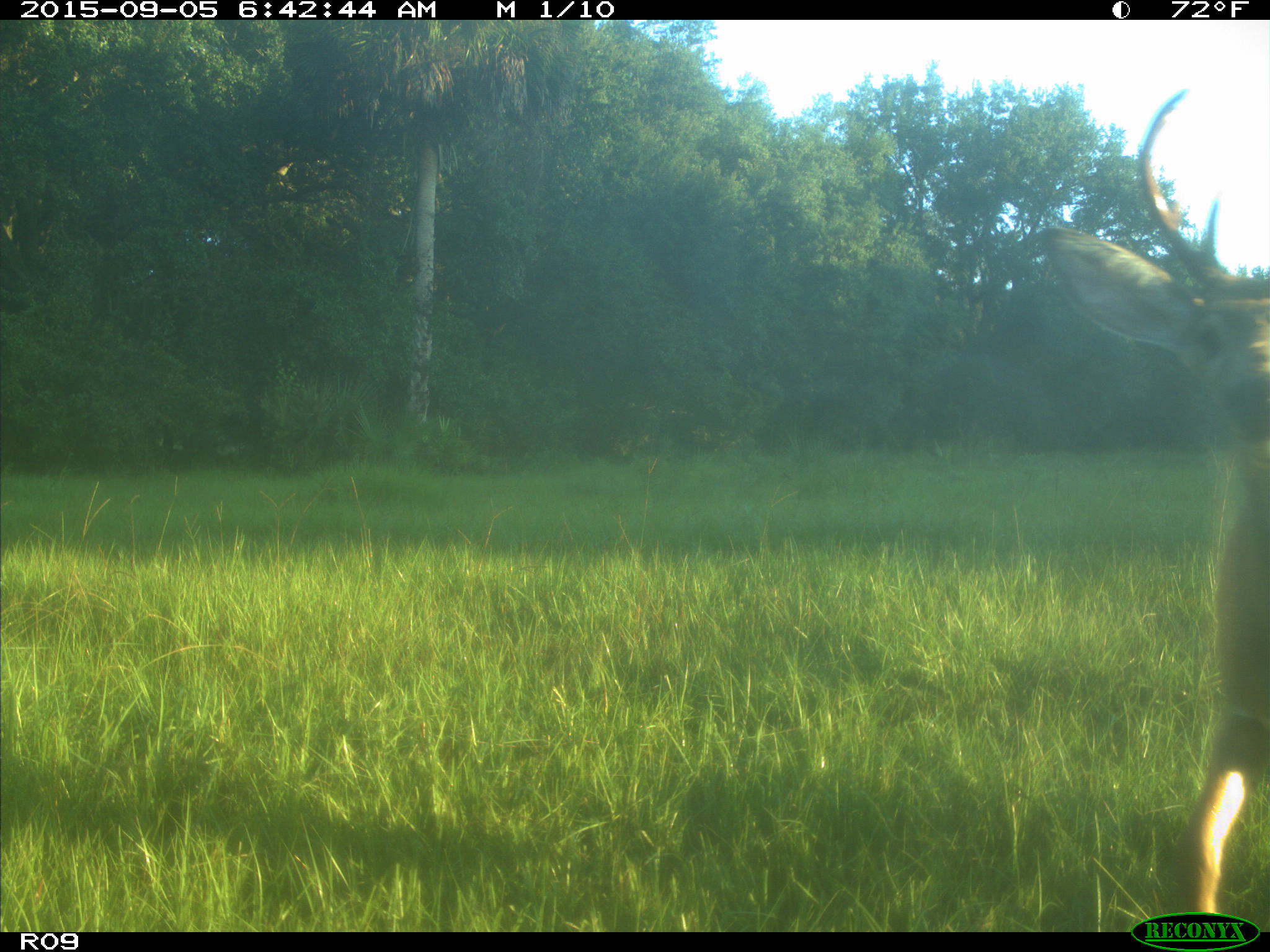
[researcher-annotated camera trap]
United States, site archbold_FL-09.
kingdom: Animalia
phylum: Chordata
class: Mammalia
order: Artiodactyla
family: Cervidae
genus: Odocoileus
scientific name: Odocoileus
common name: deer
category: unidentified deer